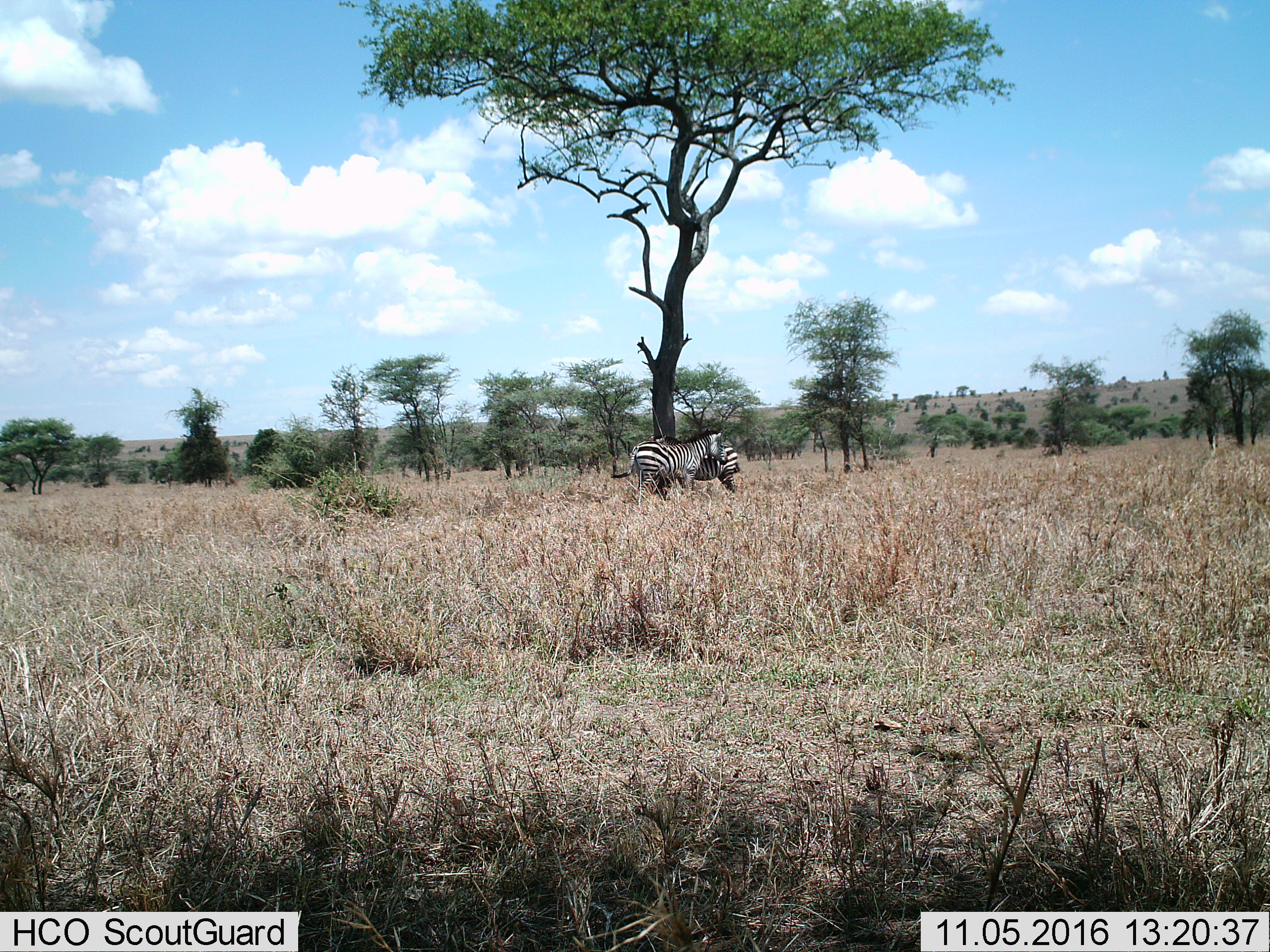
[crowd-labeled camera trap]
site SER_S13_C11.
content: unidentified animal